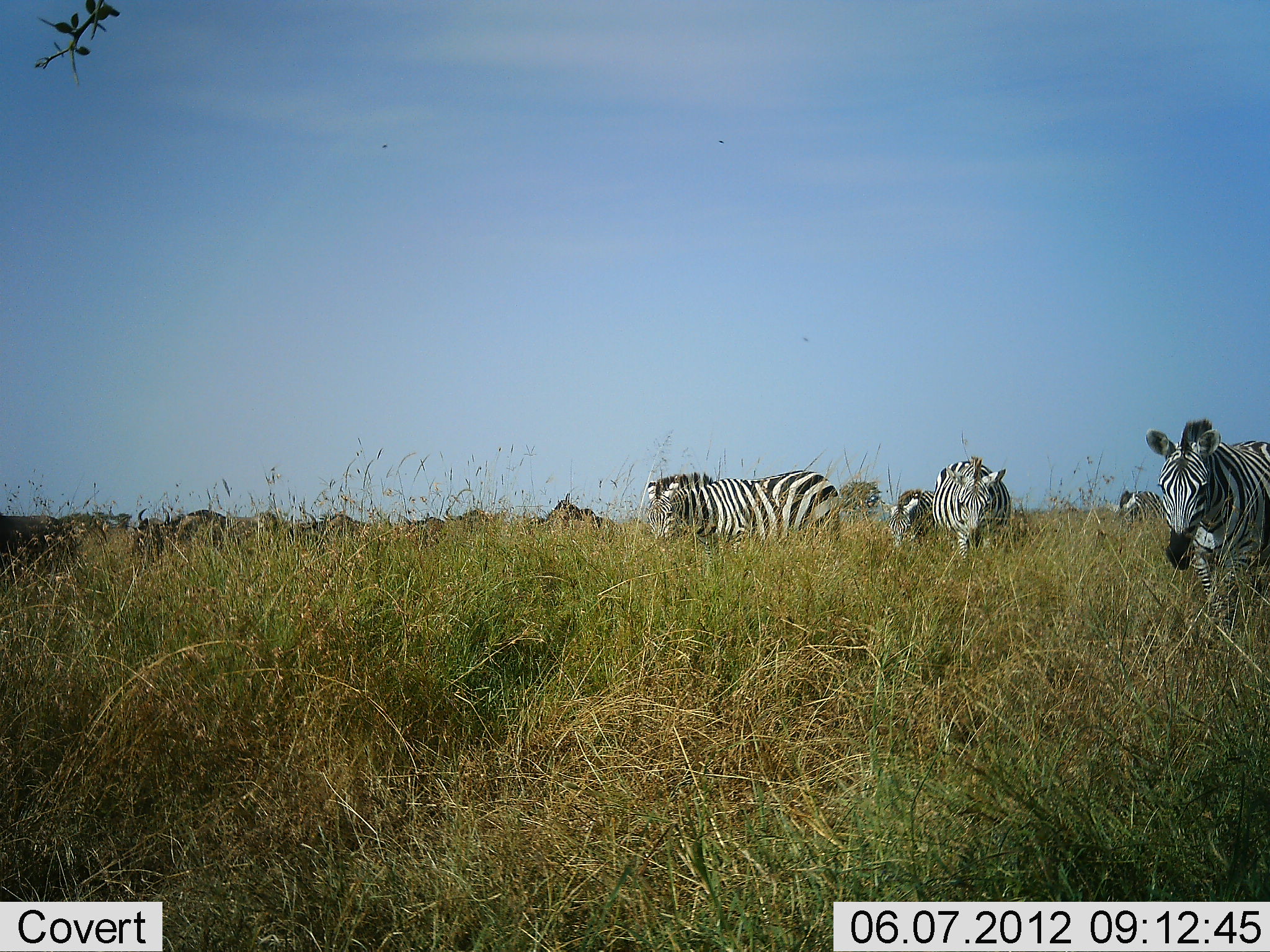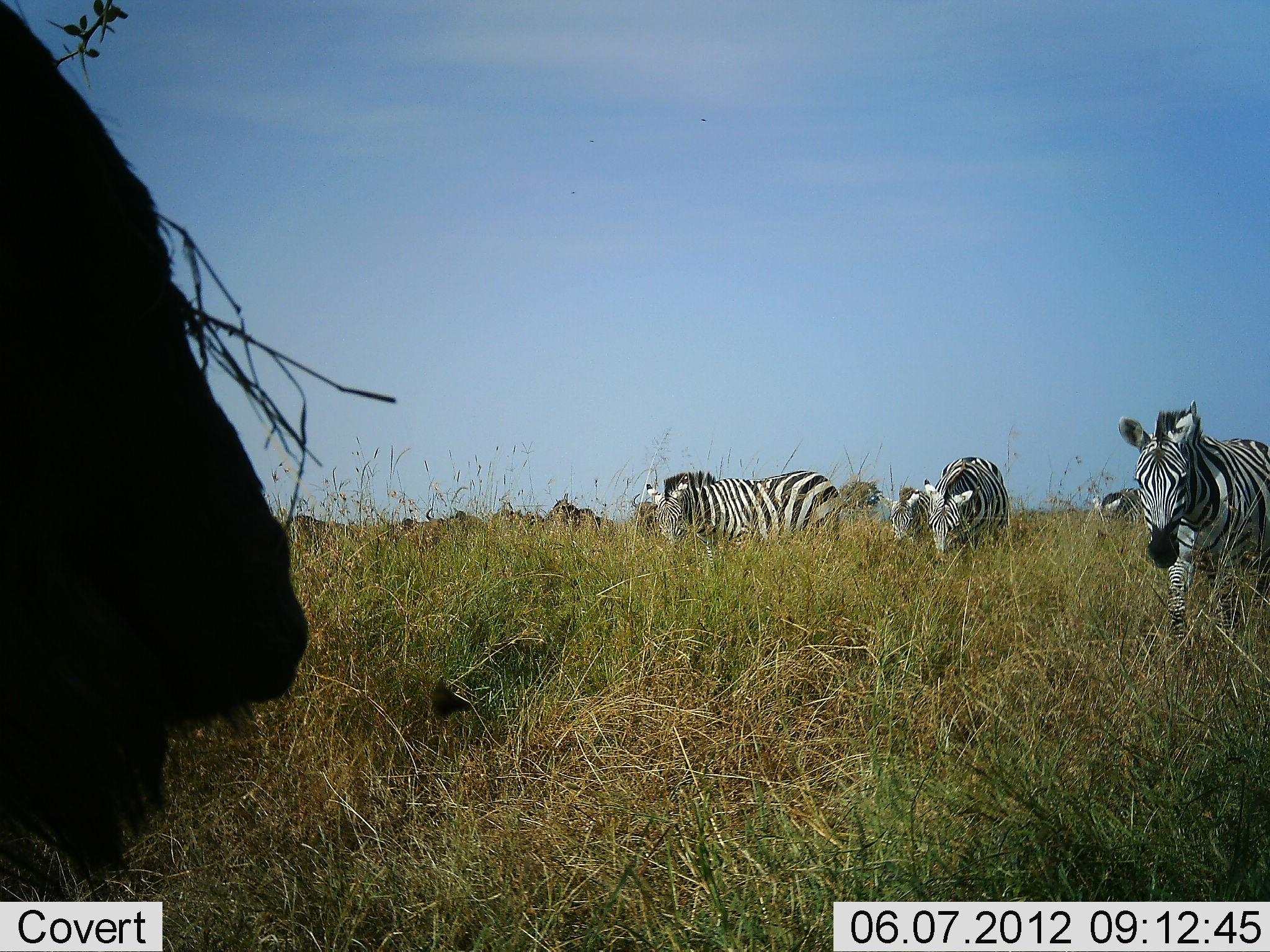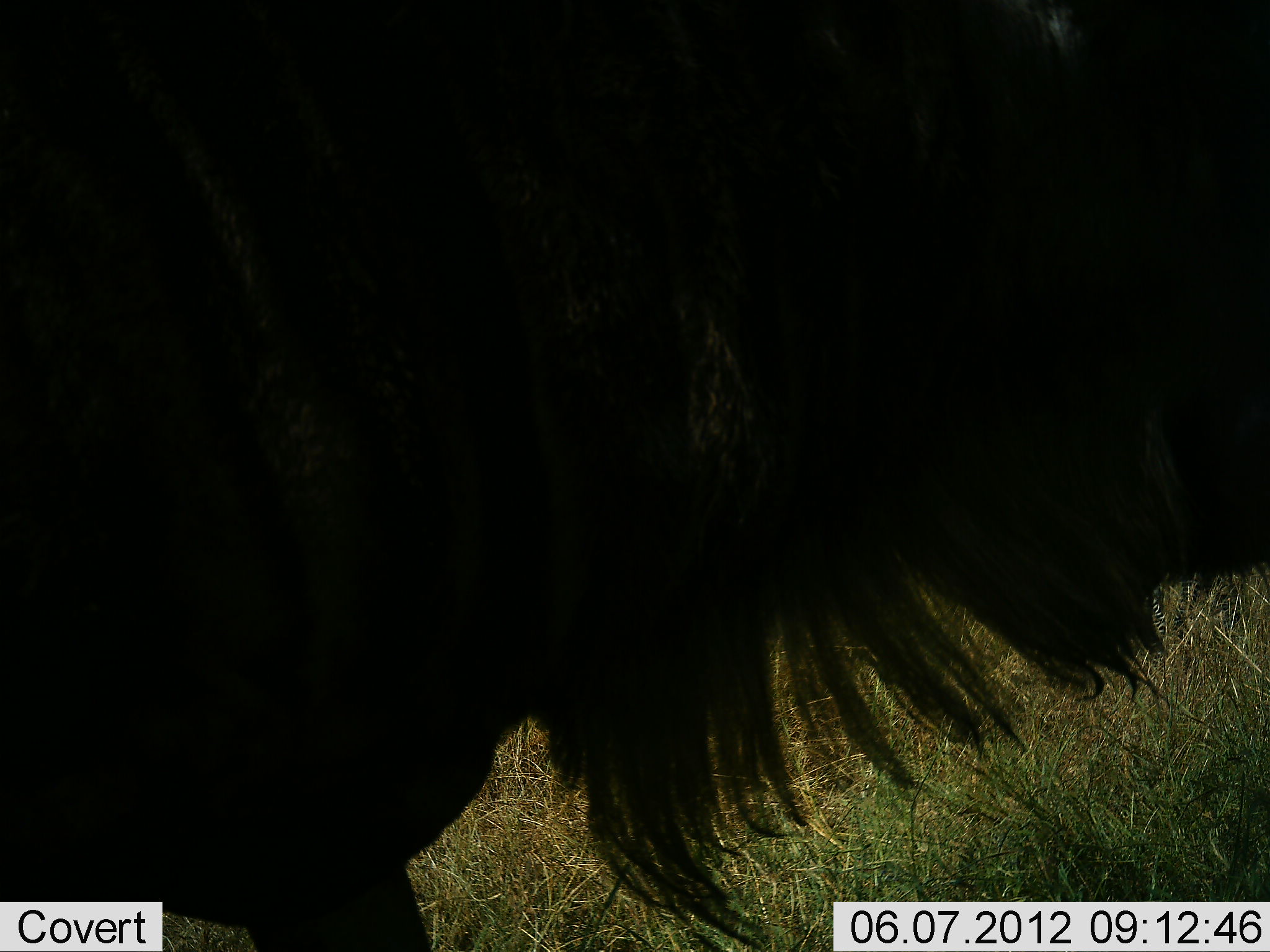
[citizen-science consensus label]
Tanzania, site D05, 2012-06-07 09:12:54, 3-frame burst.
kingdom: Animalia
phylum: Chordata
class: Mammalia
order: Artiodactyla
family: Bovidae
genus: Connochaetes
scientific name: Connochaetes taurinus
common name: blue wildebeest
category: wildebeest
Wildebeest (blue wildebeest) (Connochaetes taurinus), count 10. Behavior (volunteer vote fractions): standing 36%, resting 9%, moving 55%, interacting 0%. Young present (vote fraction): 0%. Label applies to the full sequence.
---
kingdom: Animalia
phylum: Chordata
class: Mammalia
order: Perissodactyla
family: Equidae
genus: Equus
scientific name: Equus quagga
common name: plains zebra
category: zebra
Zebra (plains zebra) (Equus quagga), count 5. Behavior (volunteer vote fractions): standing 31%, resting 0%, moving 77%, interacting 0%. Young present (vote fraction): 0%. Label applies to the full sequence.